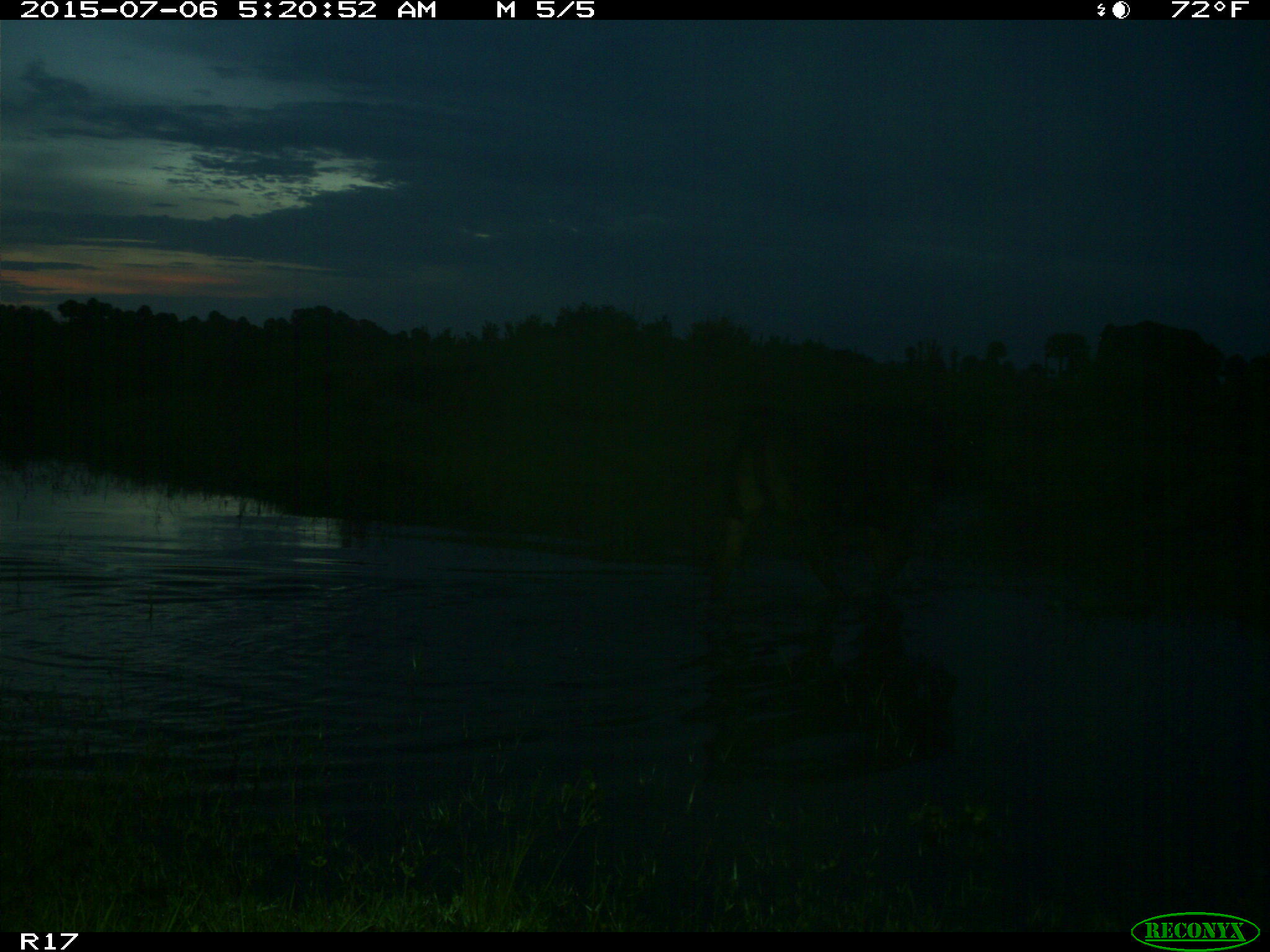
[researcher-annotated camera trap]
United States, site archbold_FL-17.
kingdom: Animalia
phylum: Chordata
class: Mammalia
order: Artiodactyla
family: Bovidae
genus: Bos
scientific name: Bos taurus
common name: domestic cow